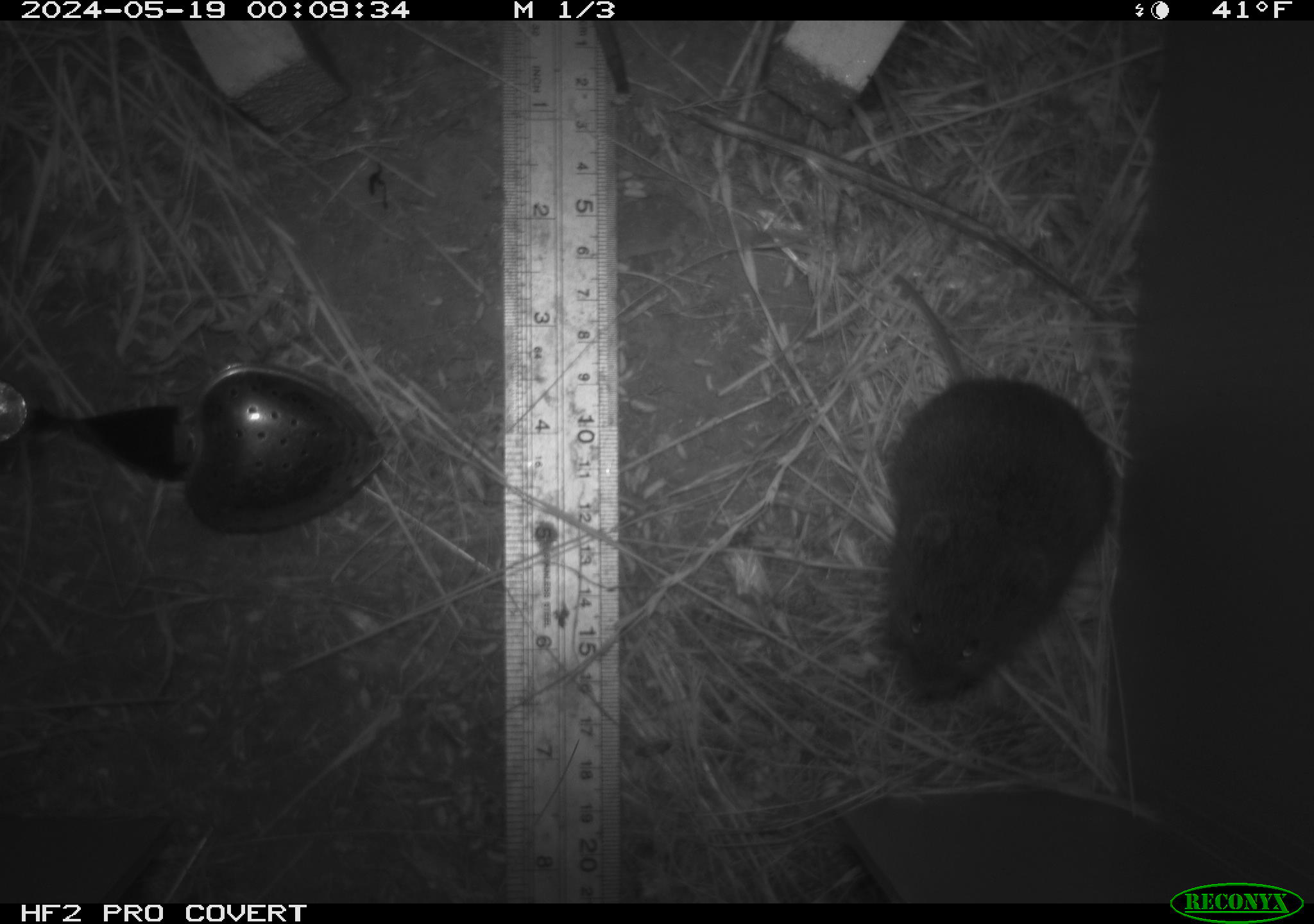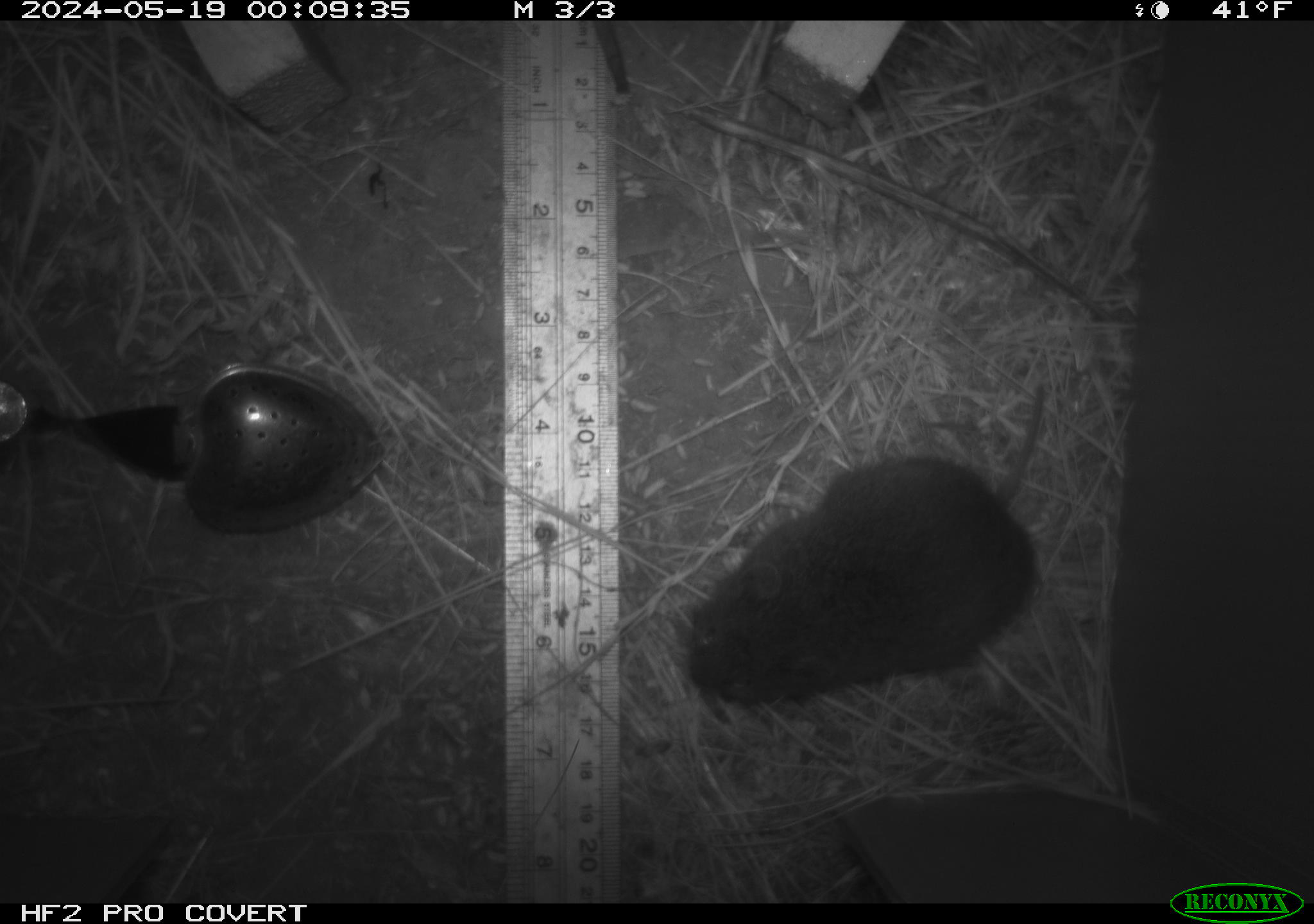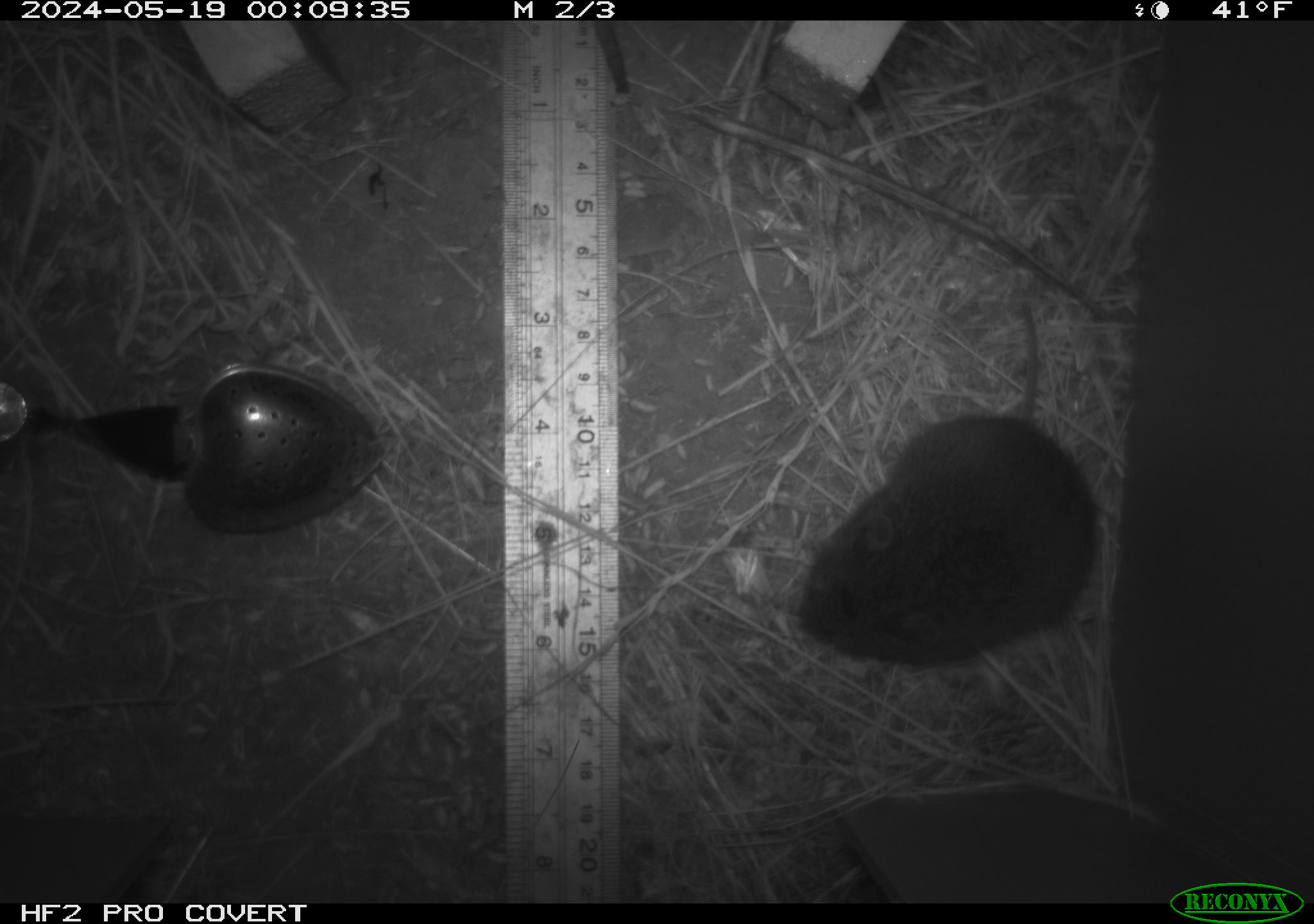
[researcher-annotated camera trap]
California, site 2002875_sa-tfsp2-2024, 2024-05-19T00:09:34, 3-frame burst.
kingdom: Animalia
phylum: Chordata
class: Mammalia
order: Rodentia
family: Cricetidae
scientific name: Arvicolinae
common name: voles, lemmings, and muskrats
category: arvicolinae subfamily